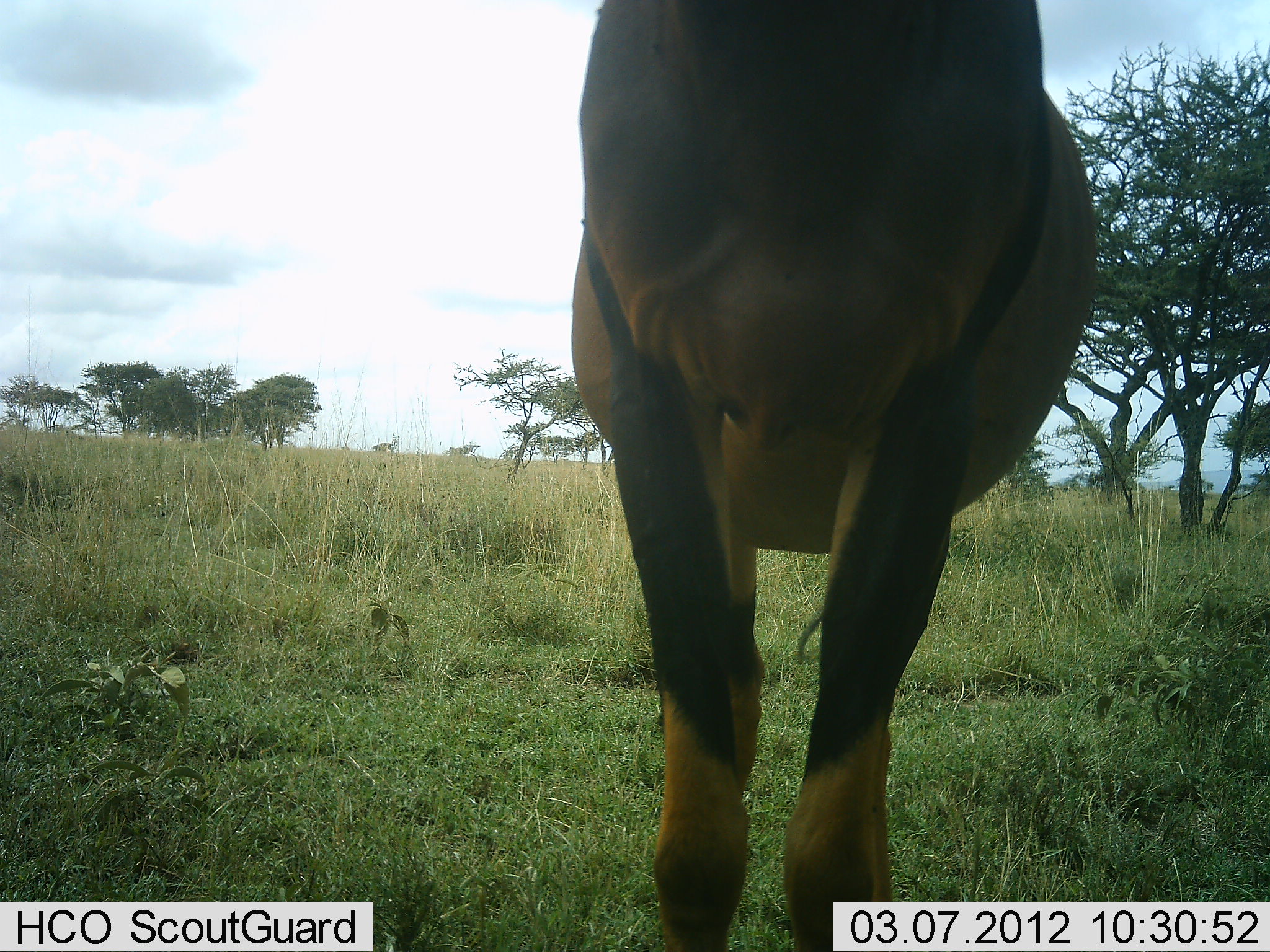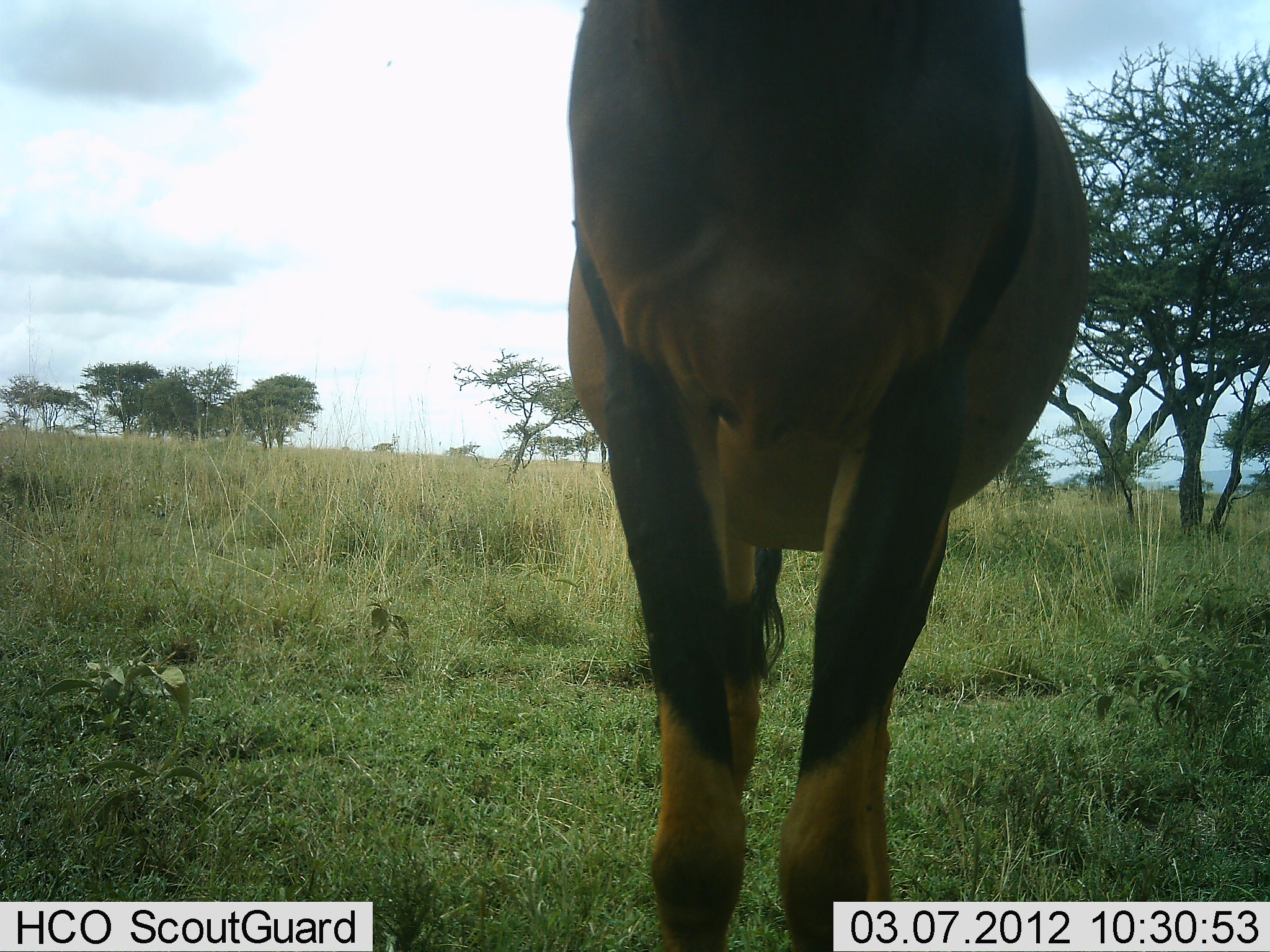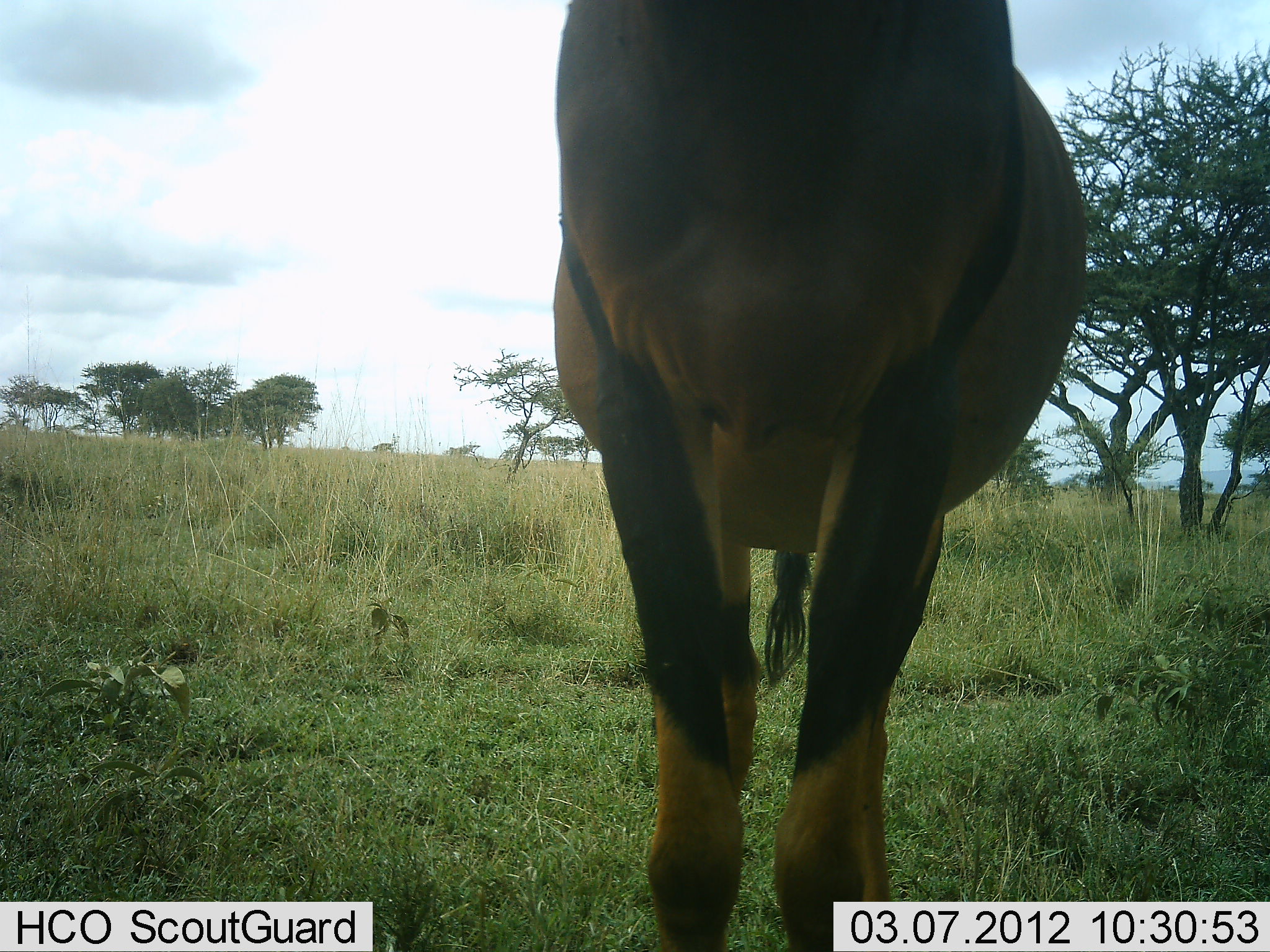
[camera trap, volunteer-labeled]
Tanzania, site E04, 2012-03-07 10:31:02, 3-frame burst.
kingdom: Animalia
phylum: Chordata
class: Mammalia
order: Artiodactyla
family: Bovidae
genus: Damaliscus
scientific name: Damaliscus lunatus jimela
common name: topi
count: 1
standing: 100%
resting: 0%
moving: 0%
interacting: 0%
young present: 0%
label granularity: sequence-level